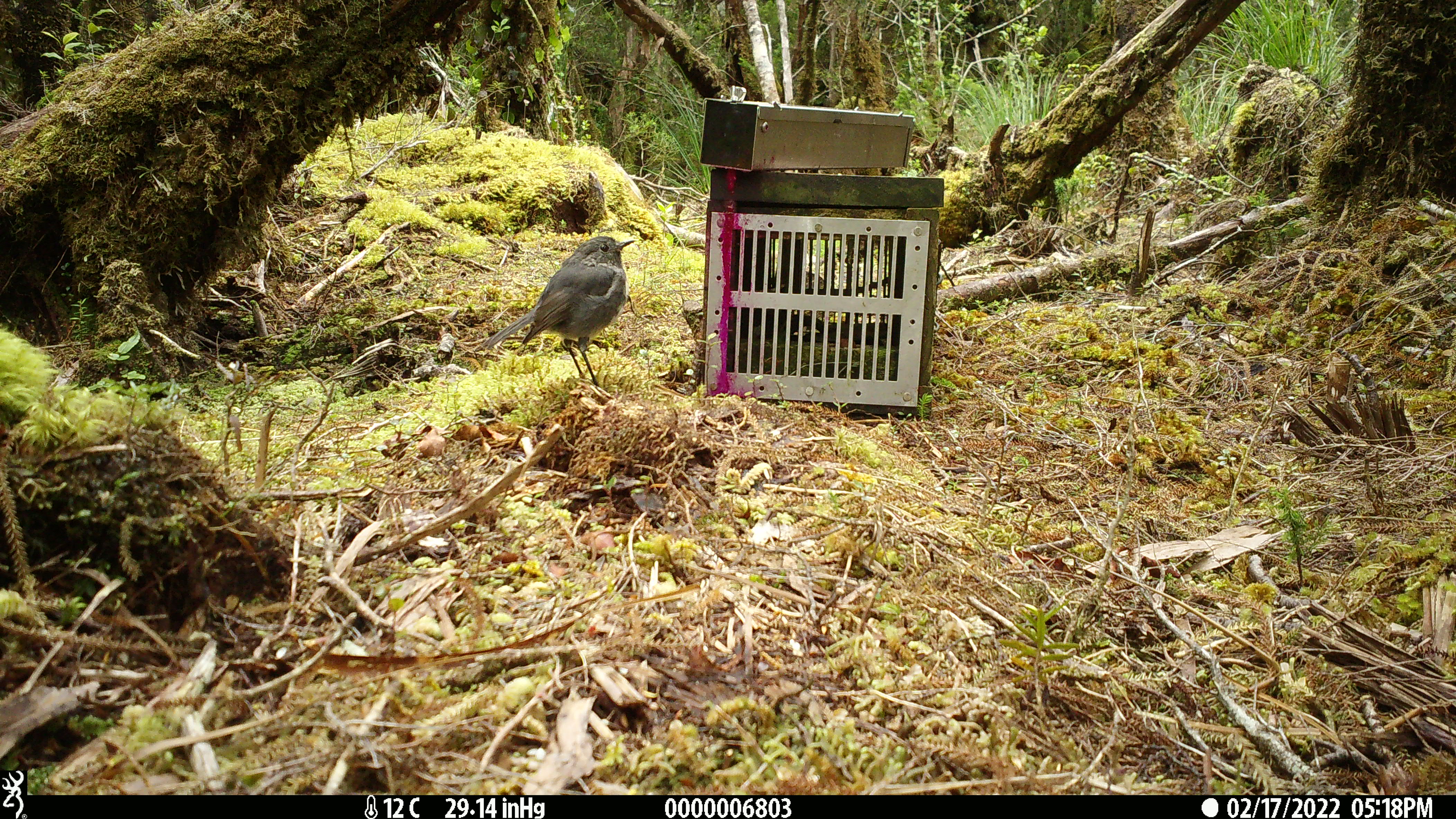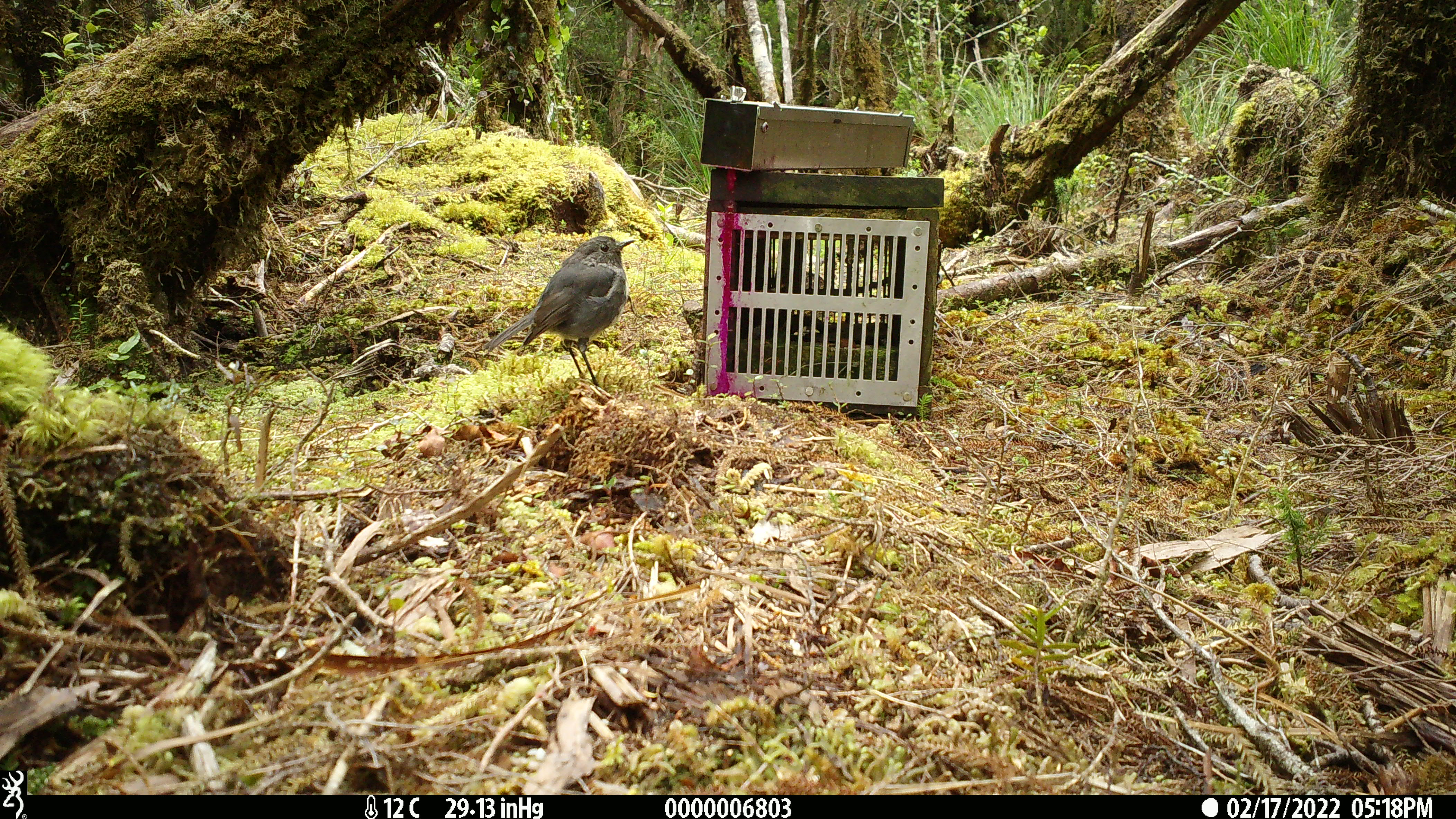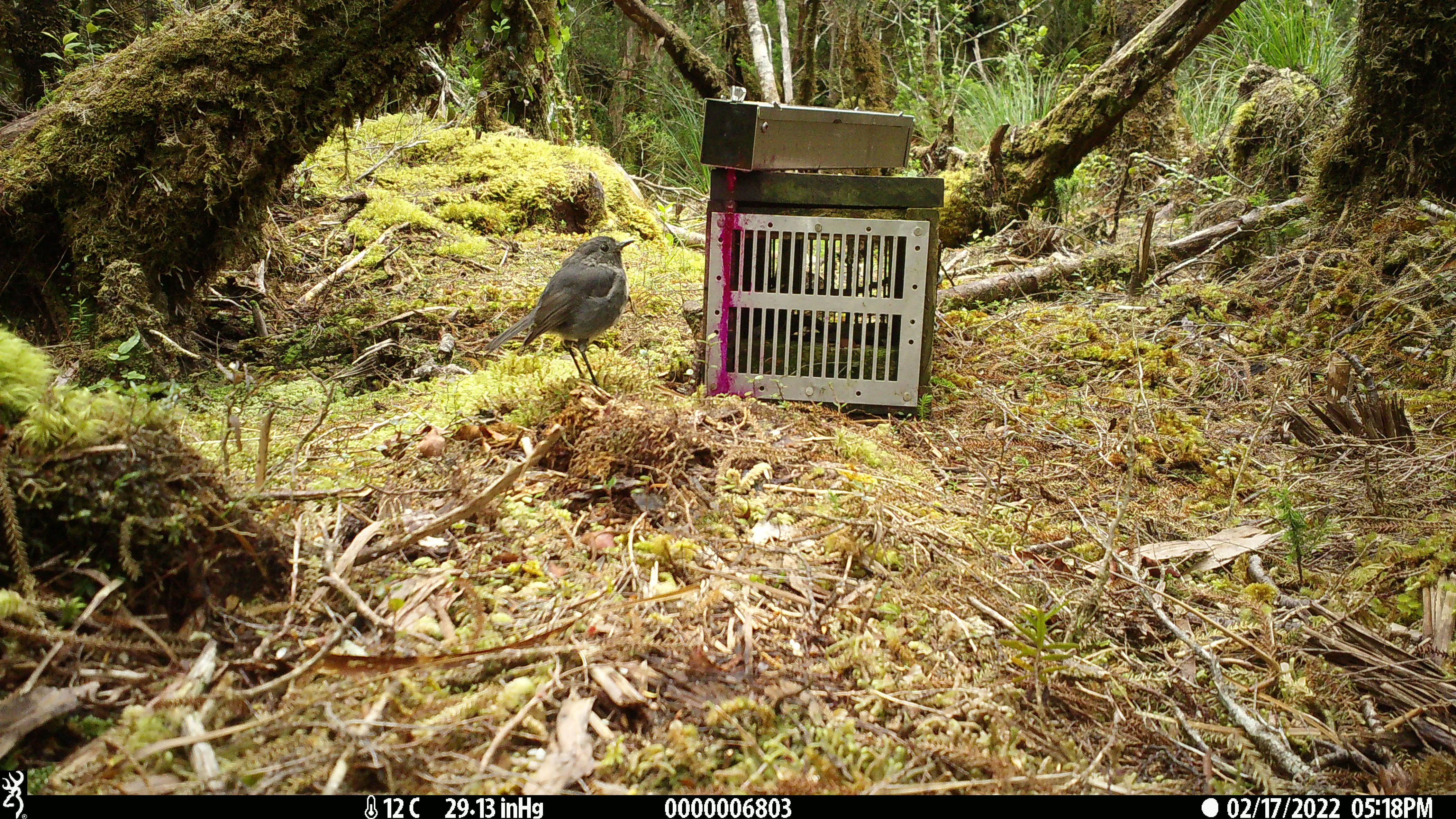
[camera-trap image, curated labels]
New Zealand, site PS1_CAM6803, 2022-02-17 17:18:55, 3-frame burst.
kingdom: Animalia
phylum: Chordata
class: Aves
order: Passeriformes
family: Petroicidae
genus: Petroica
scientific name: Petroica australis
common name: new zealand robin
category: robin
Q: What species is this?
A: Robin (new zealand robin) (Petroica australis).